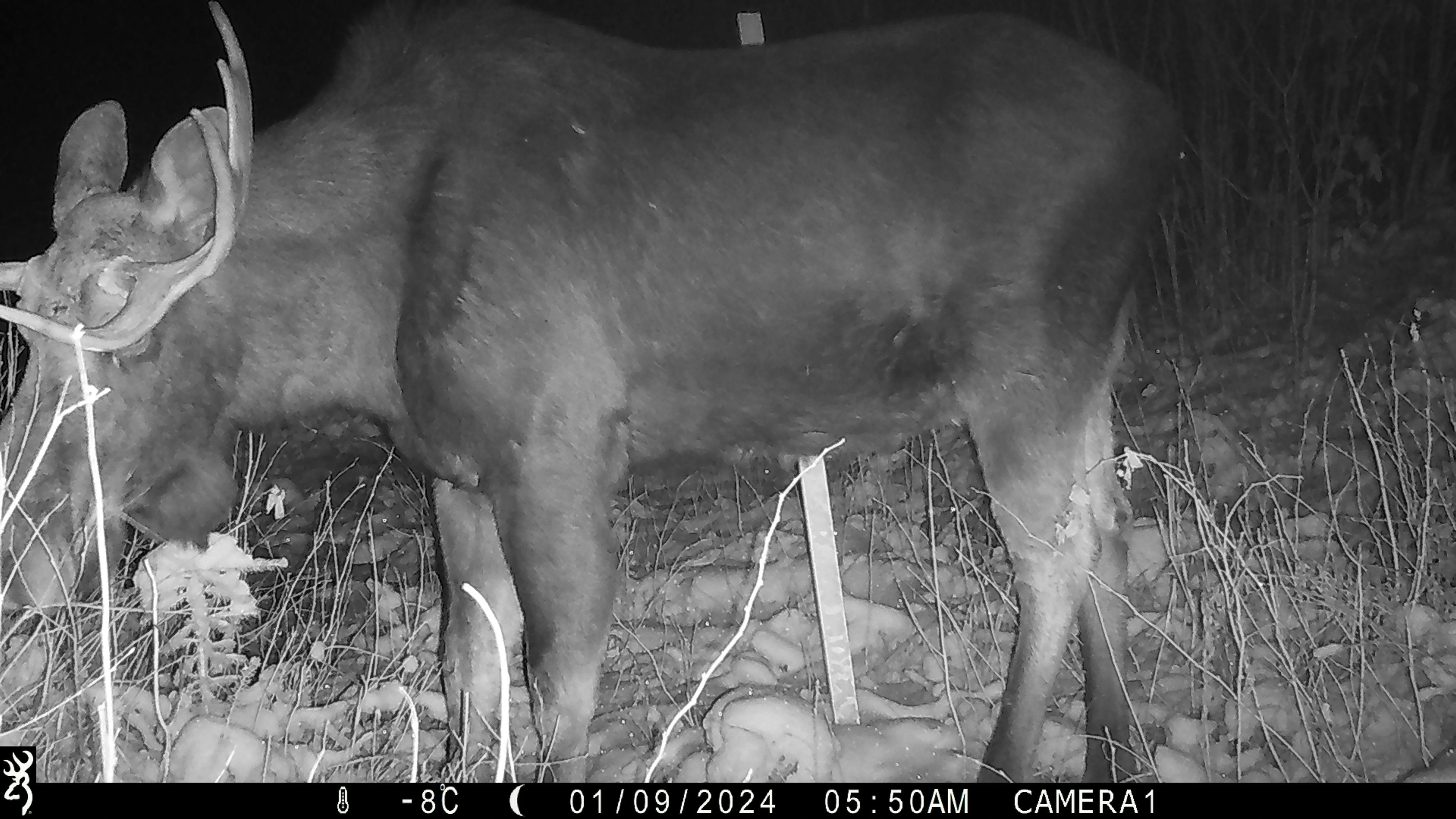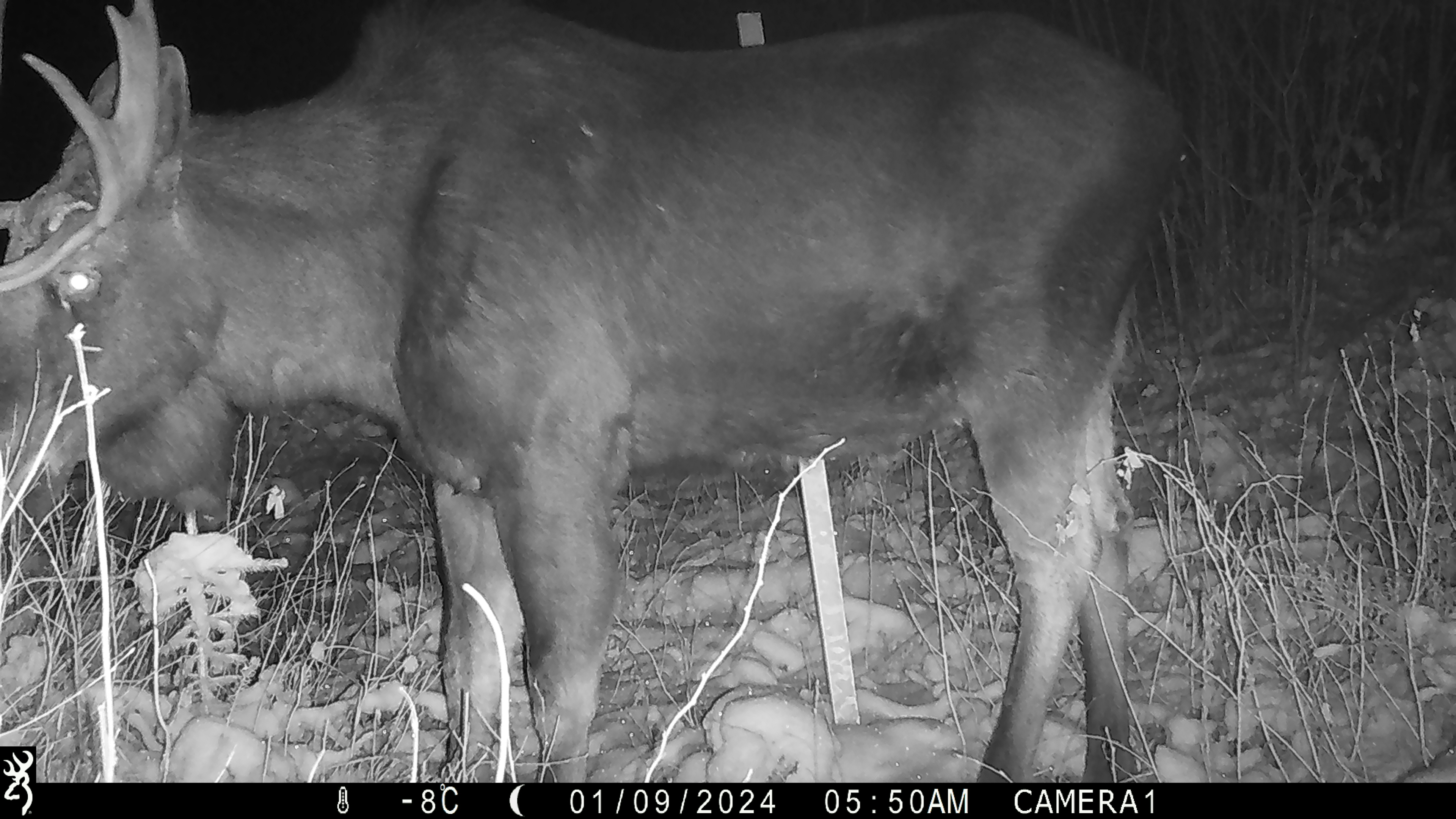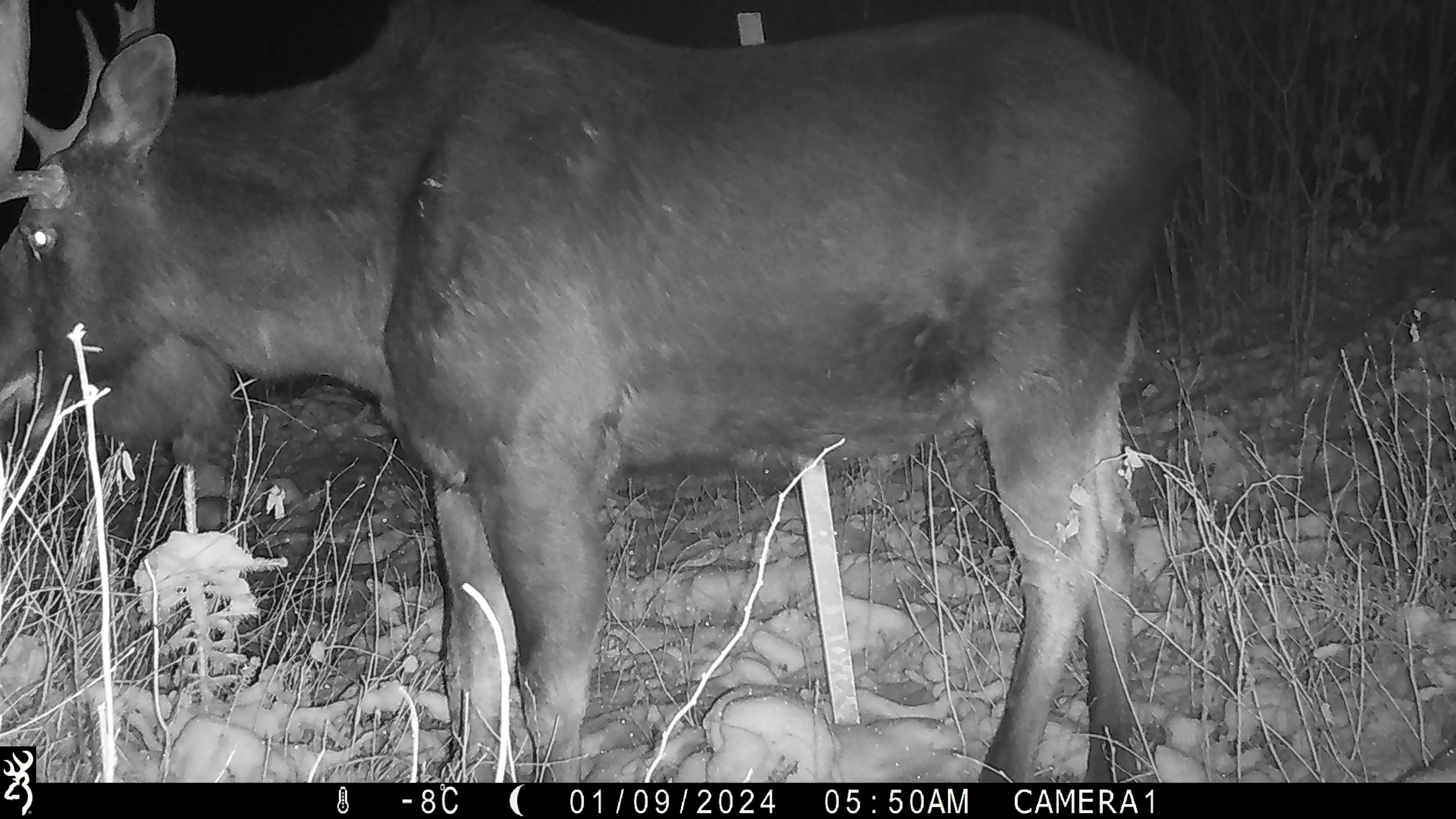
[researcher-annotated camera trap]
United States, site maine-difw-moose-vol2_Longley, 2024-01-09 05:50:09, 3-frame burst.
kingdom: Animalia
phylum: Chordata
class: Mammalia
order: Artiodactyla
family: Cervidae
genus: Alces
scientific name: Alces alces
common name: moose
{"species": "moose (Alces alces)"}